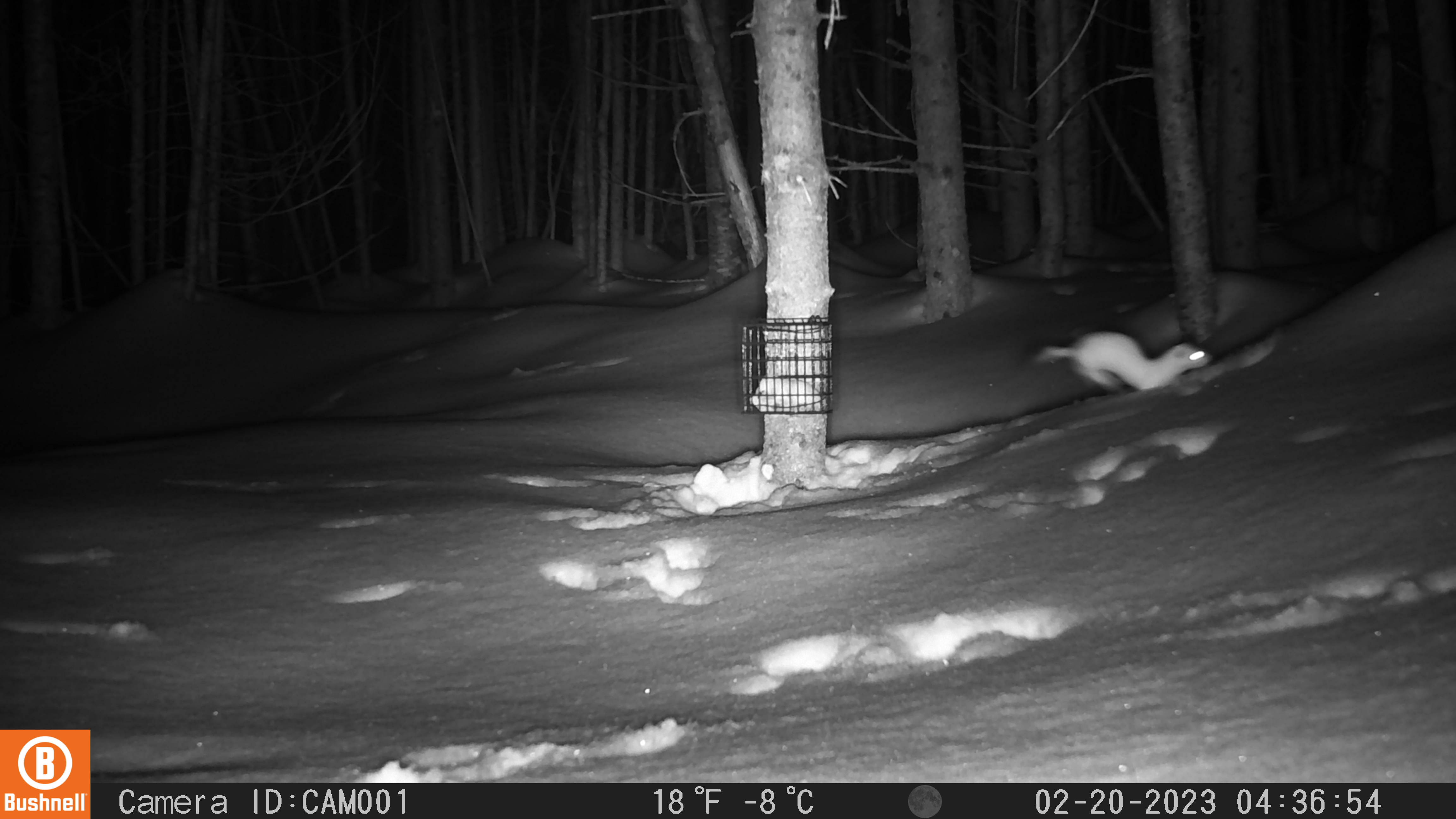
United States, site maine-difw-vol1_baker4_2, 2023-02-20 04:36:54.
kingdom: Animalia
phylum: Chordata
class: Mammalia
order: Carnivora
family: Mustelidae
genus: Mustela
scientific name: Mustela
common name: weasel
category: weasel sp.